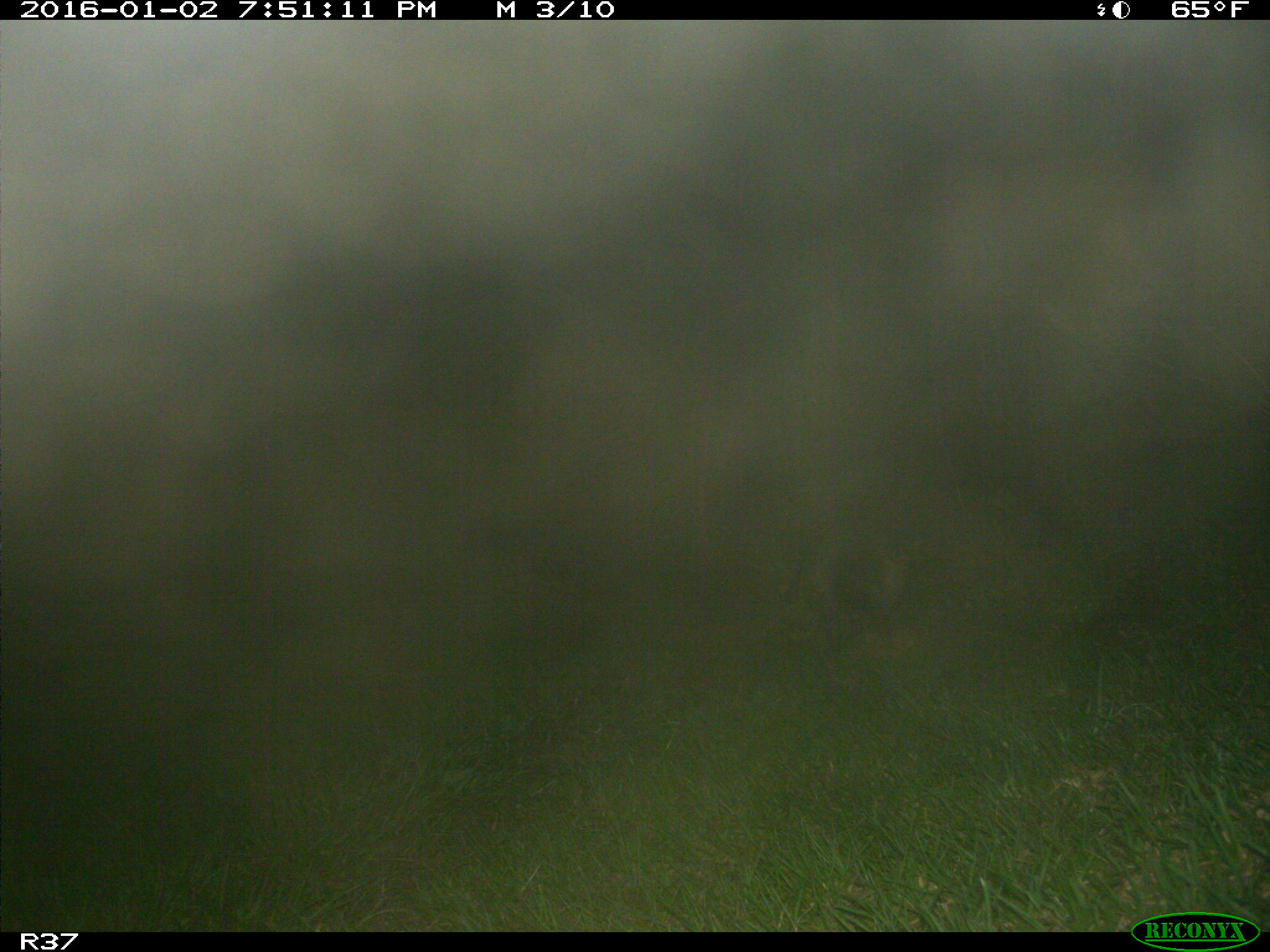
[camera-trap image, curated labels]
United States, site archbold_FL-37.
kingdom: Animalia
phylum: Chordata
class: Mammalia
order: Carnivora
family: Procyonidae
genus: Procyon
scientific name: Procyon lotor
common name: common raccoon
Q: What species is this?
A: Procyon lotor (common raccoon).